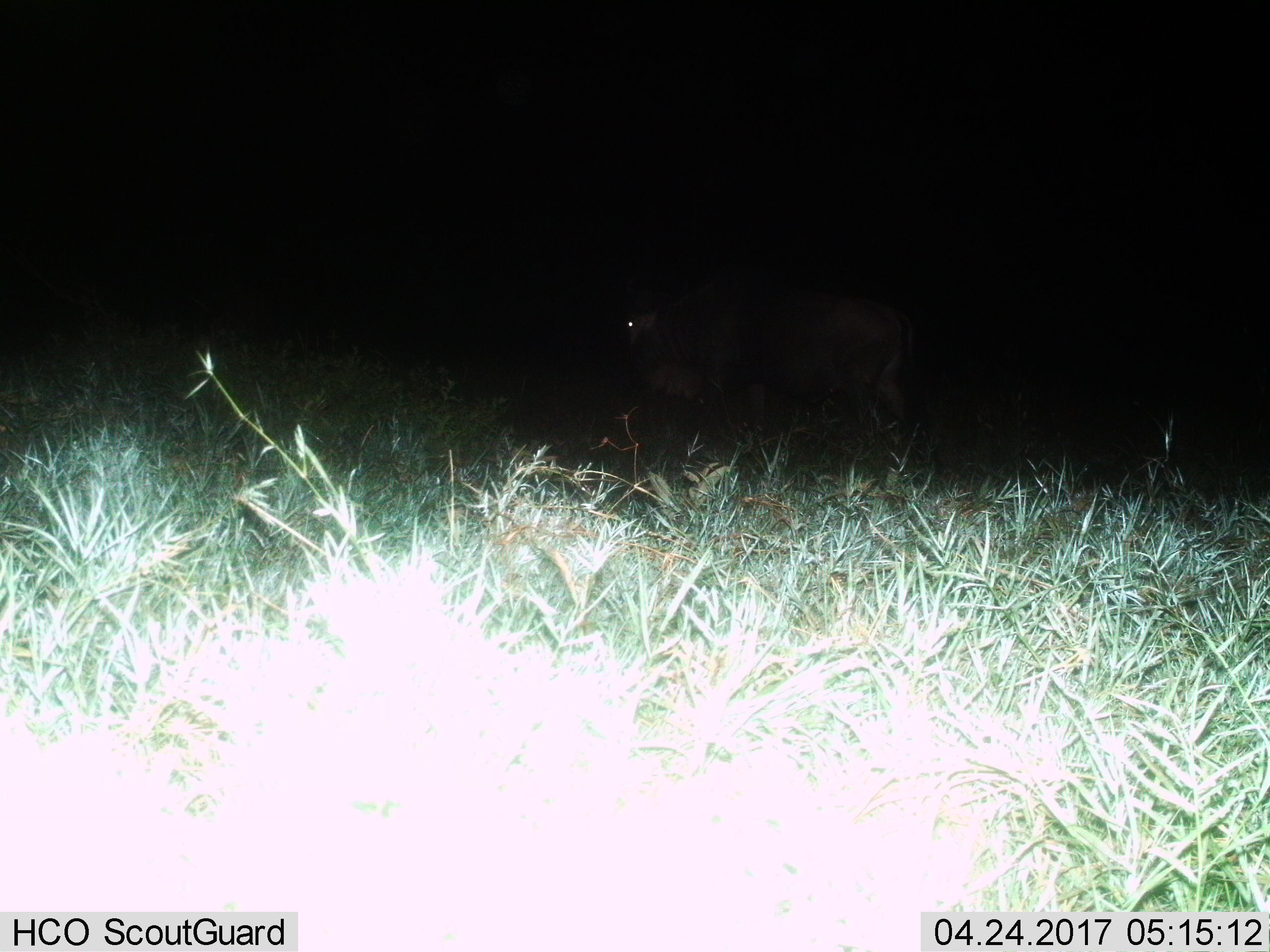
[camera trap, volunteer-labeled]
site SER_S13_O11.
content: unidentified animal